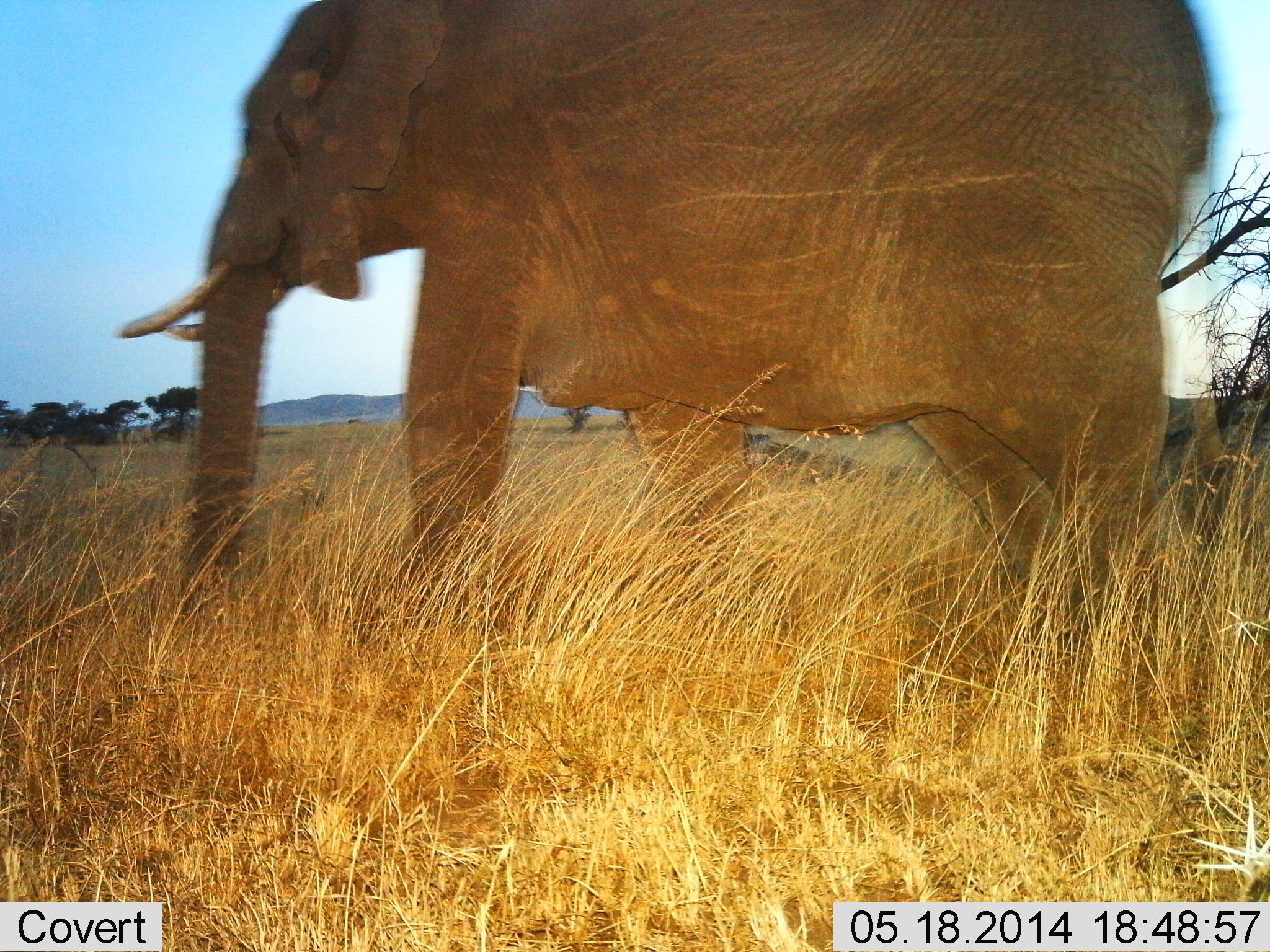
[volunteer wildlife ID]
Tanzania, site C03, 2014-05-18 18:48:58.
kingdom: Animalia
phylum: Chordata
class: Mammalia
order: Proboscidea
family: Elephantidae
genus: Loxodonta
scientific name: Loxodonta africana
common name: african bush elephant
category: elephant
Elephant (african bush elephant) (Loxodonta africana), count 1. Behavior (volunteer vote fractions): standing 30%, resting 0%, moving 70%, interacting 0%. Young present (vote fraction): 0%. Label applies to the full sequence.